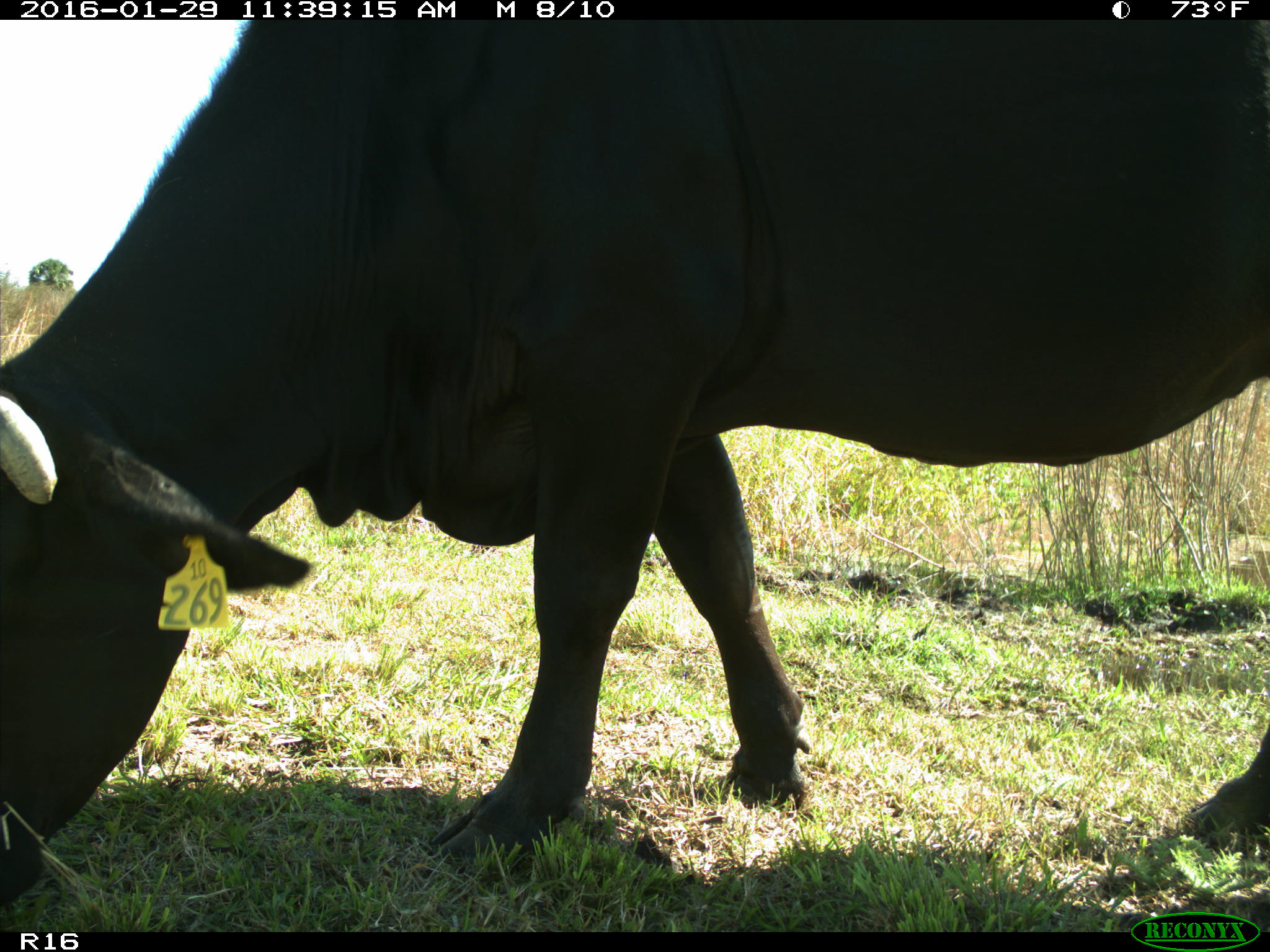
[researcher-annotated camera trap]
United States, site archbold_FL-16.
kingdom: Animalia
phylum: Chordata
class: Mammalia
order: Artiodactyla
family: Bovidae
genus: Bos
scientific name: Bos taurus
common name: domestic cow